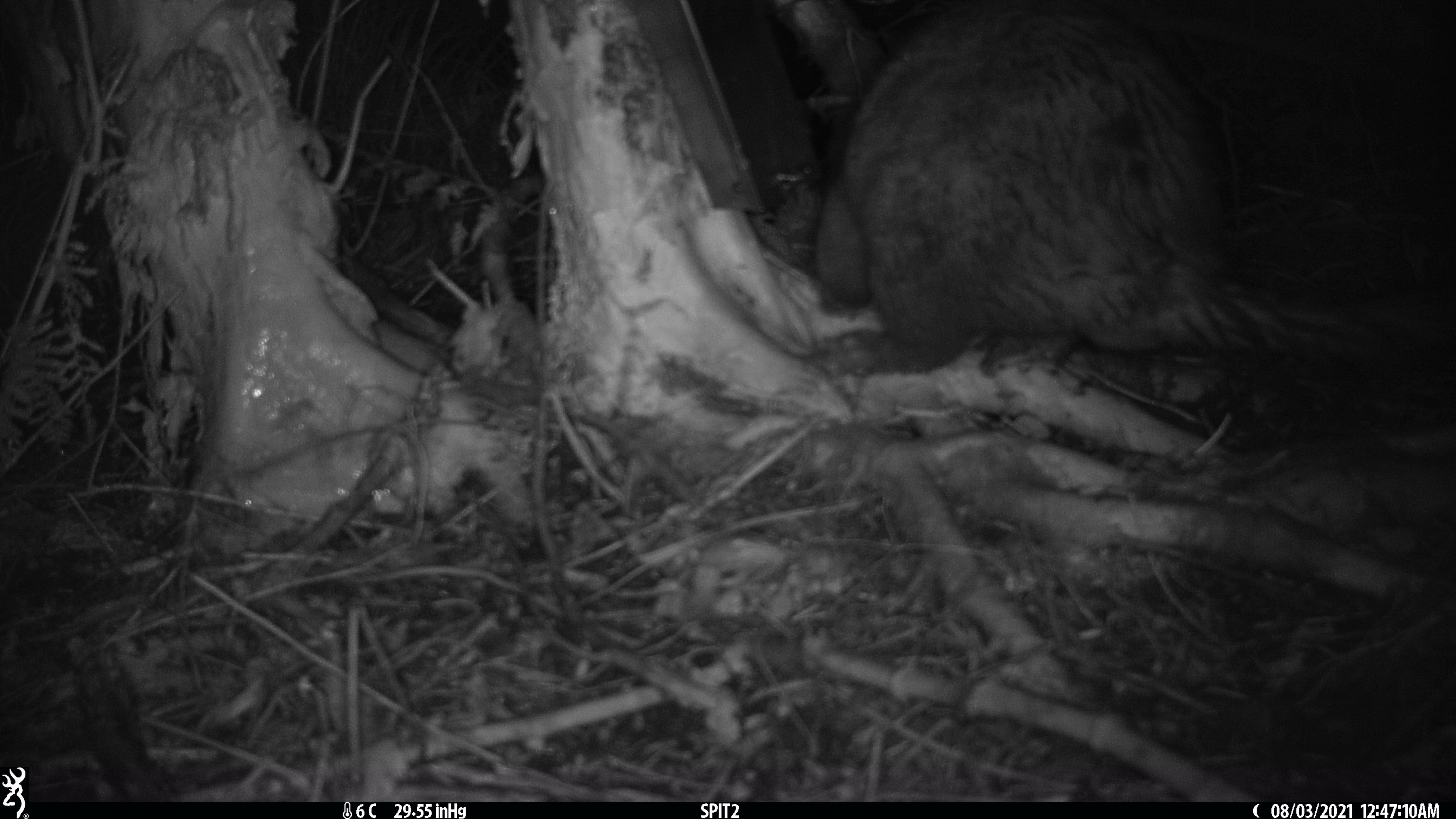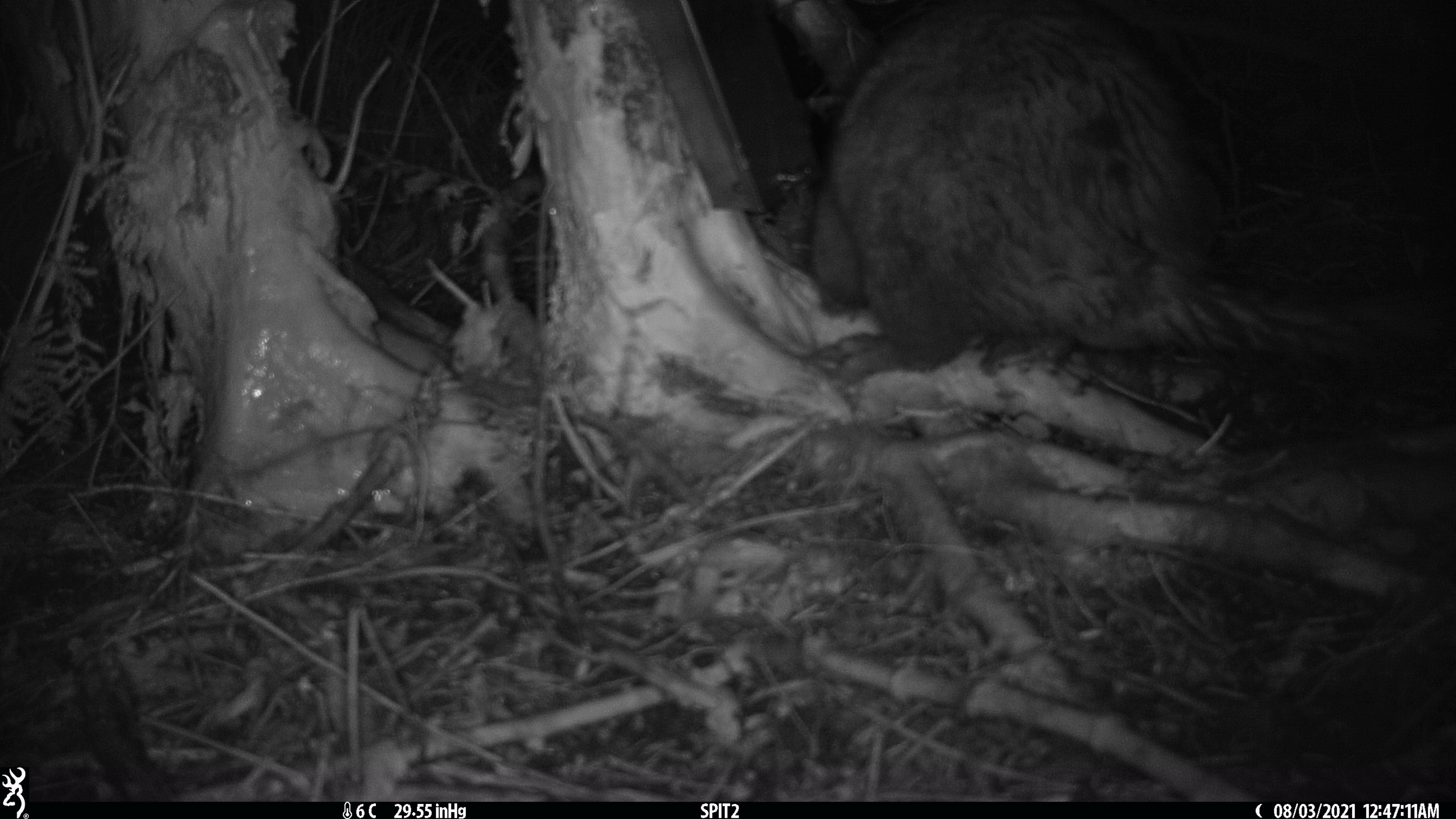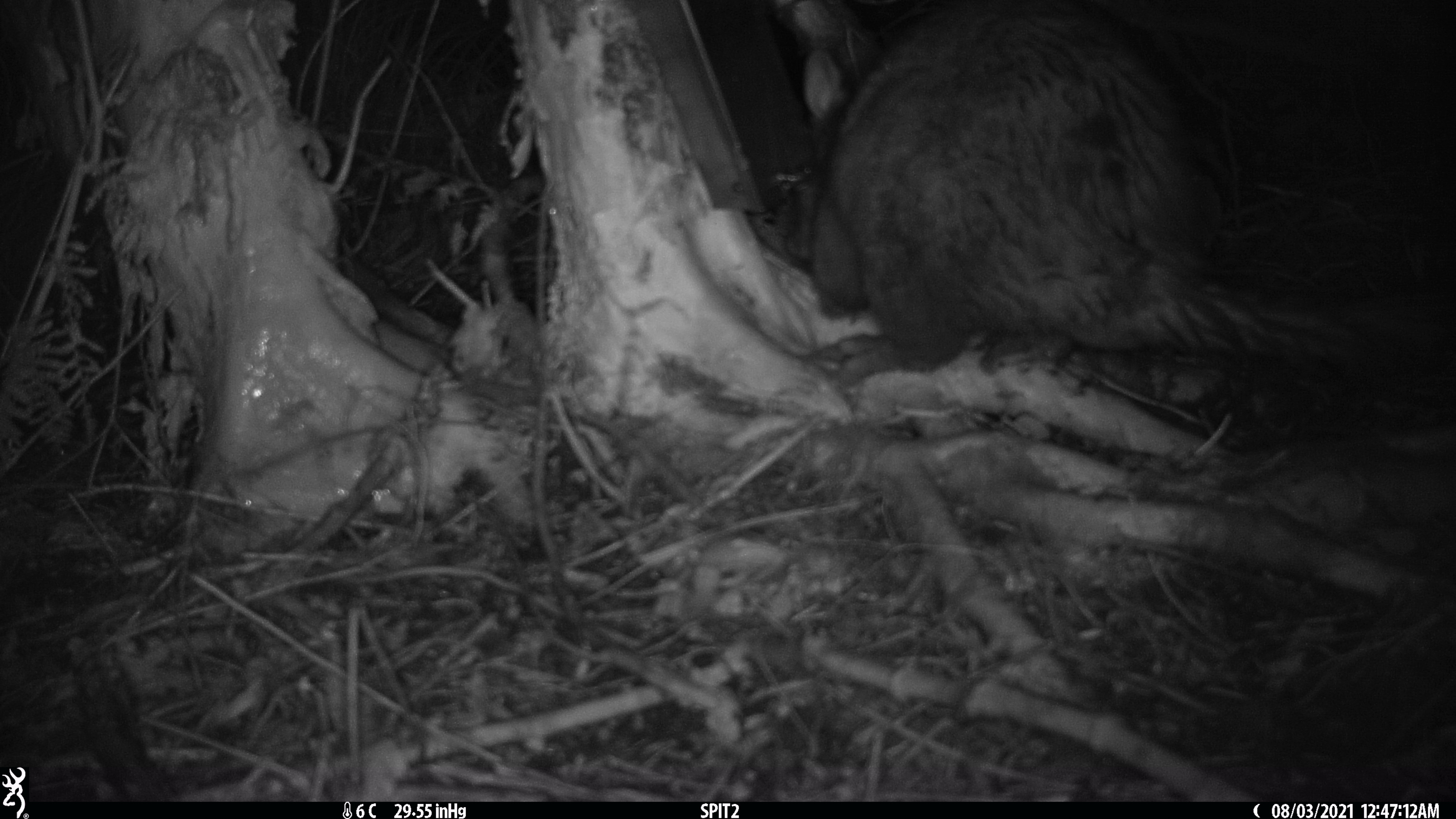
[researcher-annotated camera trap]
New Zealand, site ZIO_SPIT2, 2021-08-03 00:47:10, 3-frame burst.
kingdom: Animalia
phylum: Chordata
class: Mammalia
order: Diprotodontia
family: Phalangeridae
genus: Trichosurus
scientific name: Trichosurus vulpecula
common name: common brushtail possum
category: possum